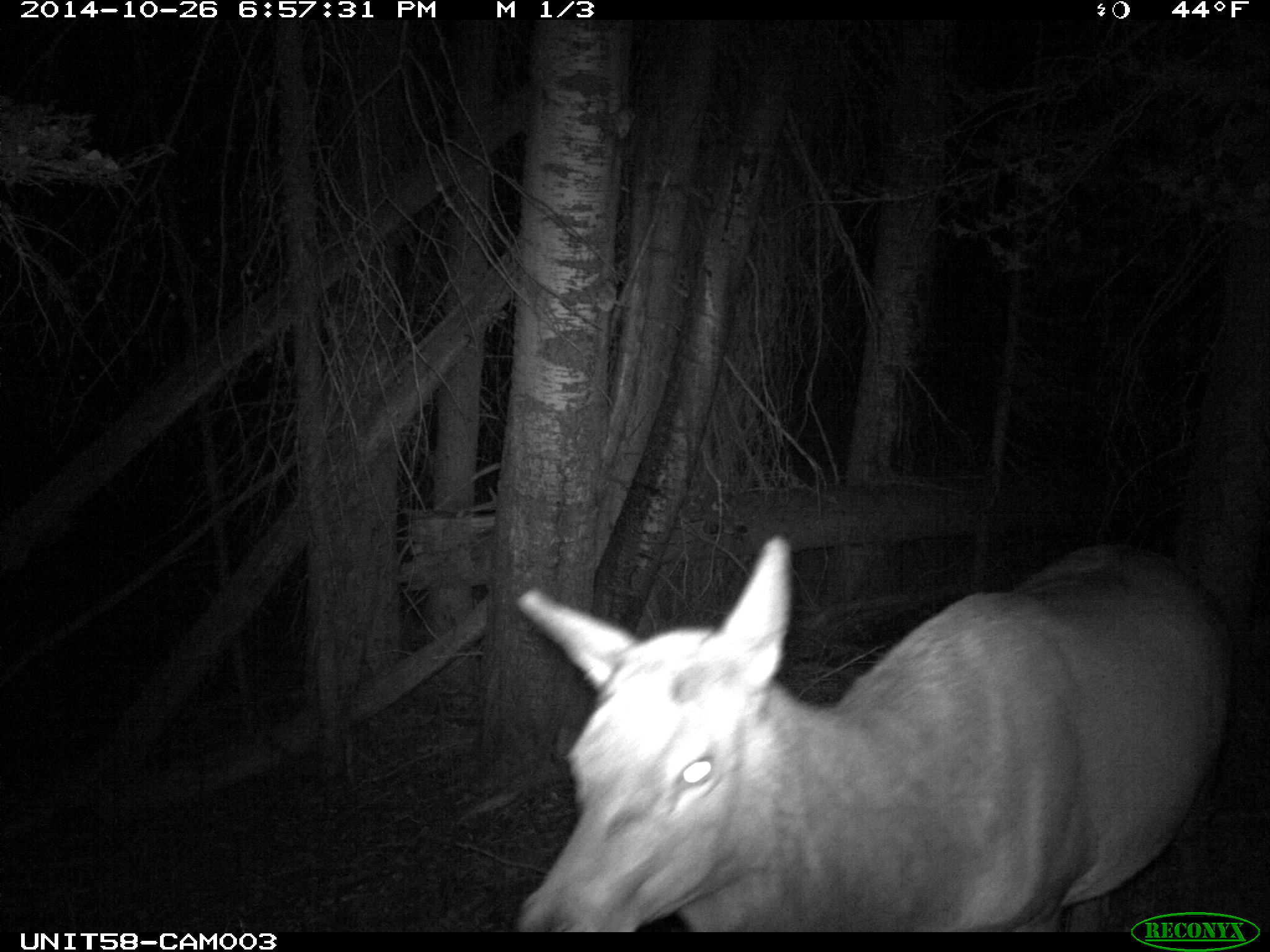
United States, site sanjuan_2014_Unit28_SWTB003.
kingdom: Animalia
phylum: Chordata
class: Mammalia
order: Artiodactyla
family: Cervidae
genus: Cervus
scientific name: Cervus elaphus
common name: red deer